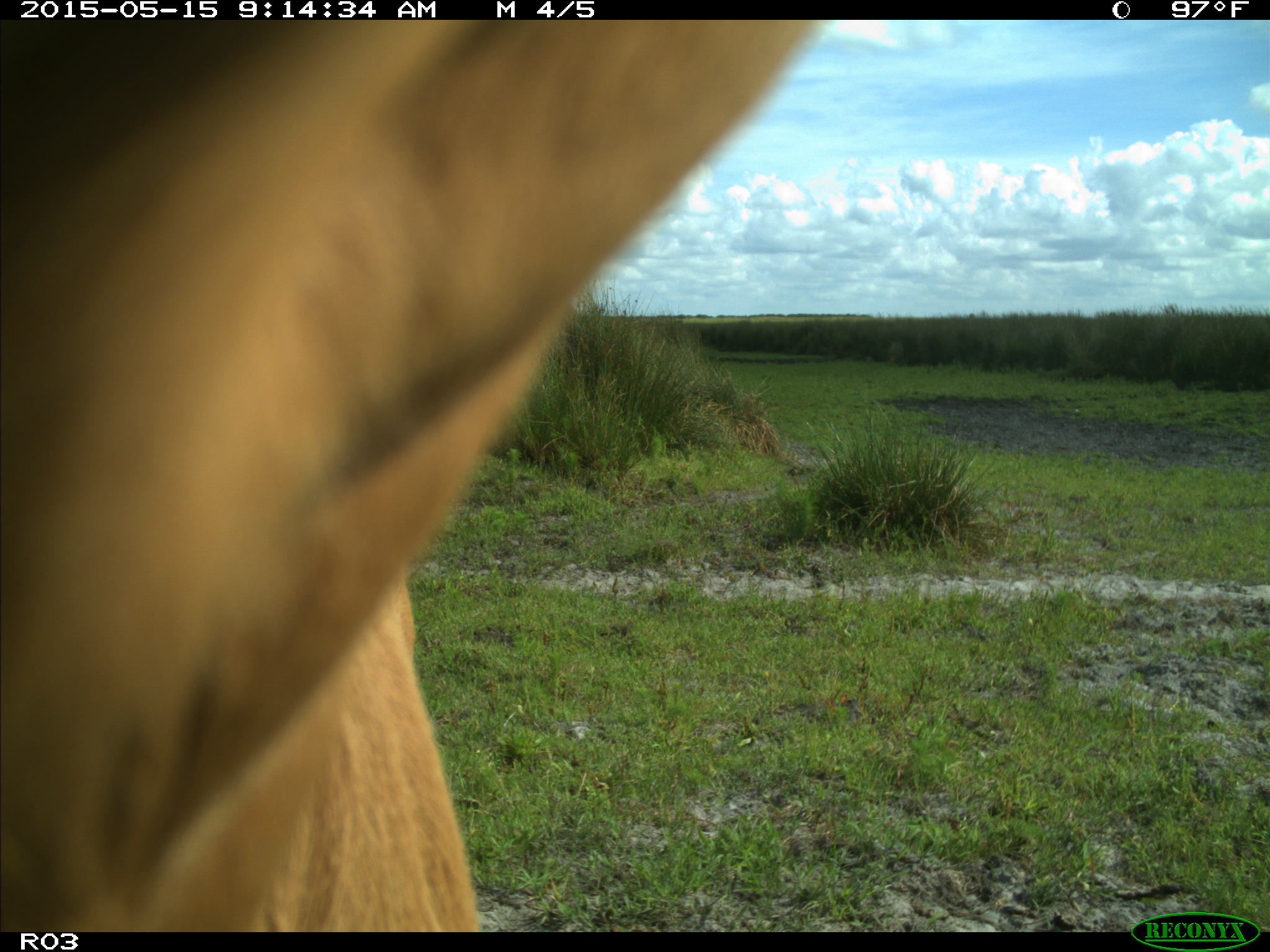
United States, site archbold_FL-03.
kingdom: Animalia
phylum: Chordata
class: Mammalia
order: Artiodactyla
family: Bovidae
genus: Bos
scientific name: Bos taurus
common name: domestic cow